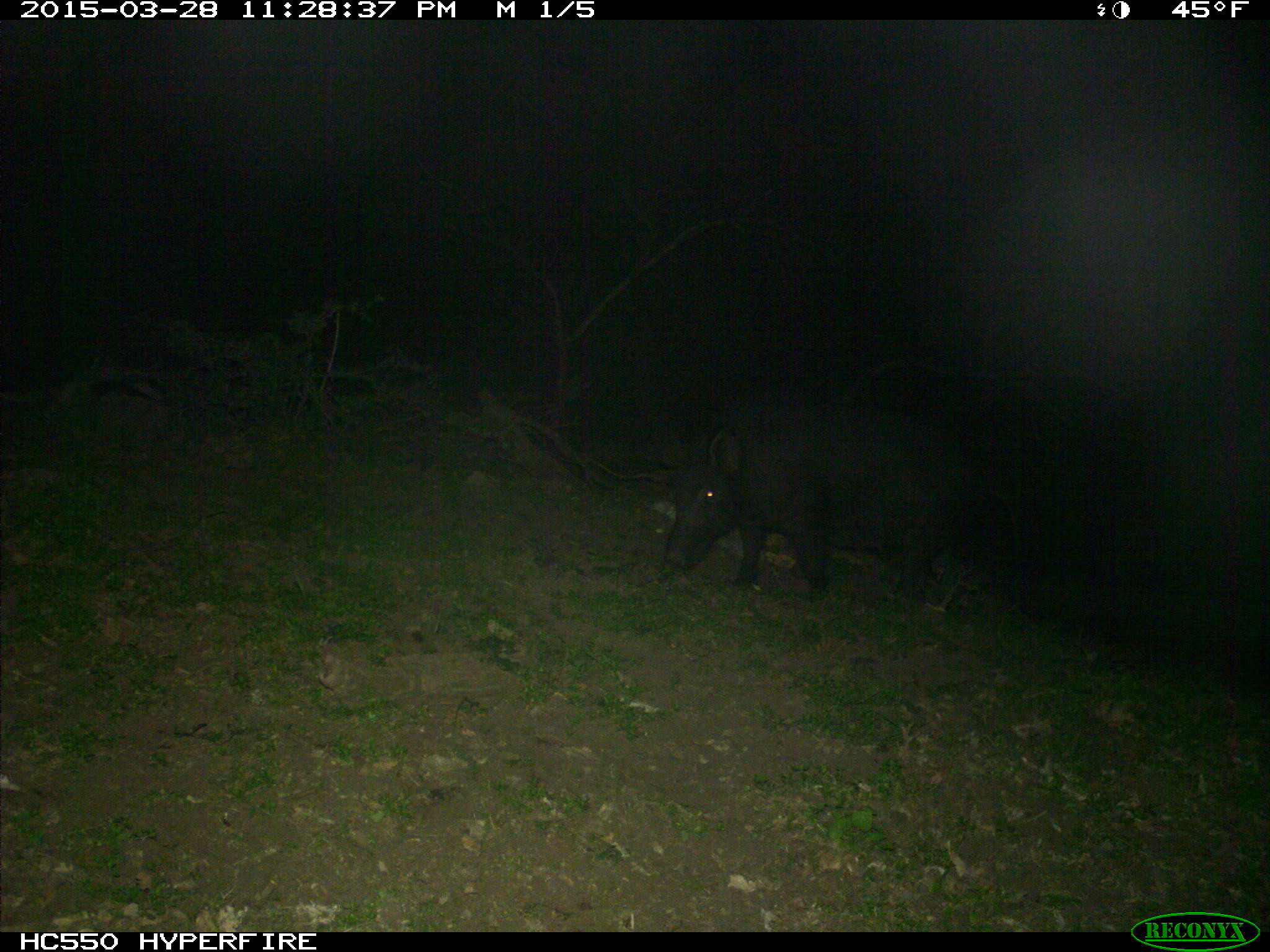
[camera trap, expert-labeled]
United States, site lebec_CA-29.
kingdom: Animalia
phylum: Chordata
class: Mammalia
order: Artiodactyla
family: Suidae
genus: Sus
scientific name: Sus scrofa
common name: wild boar